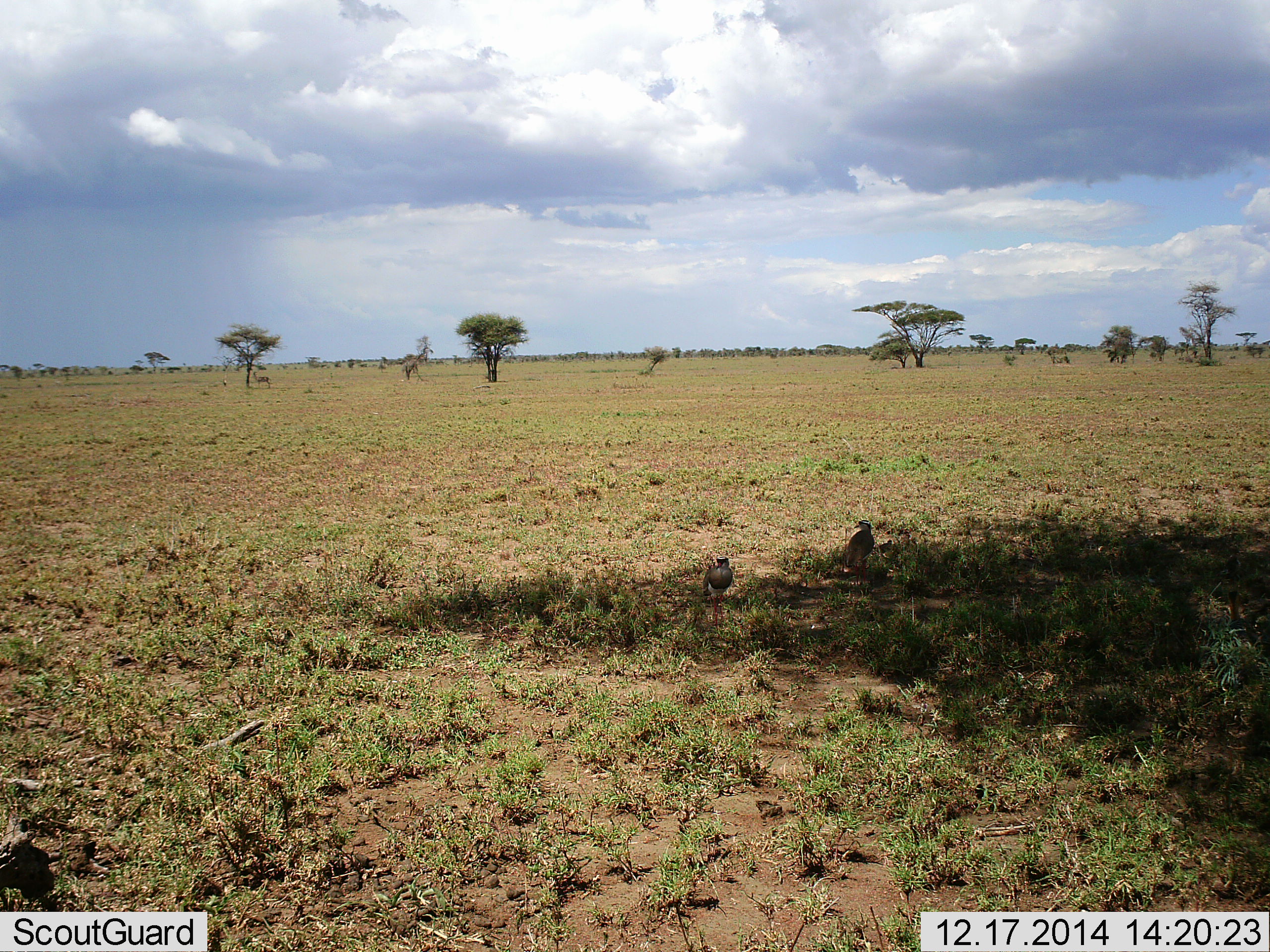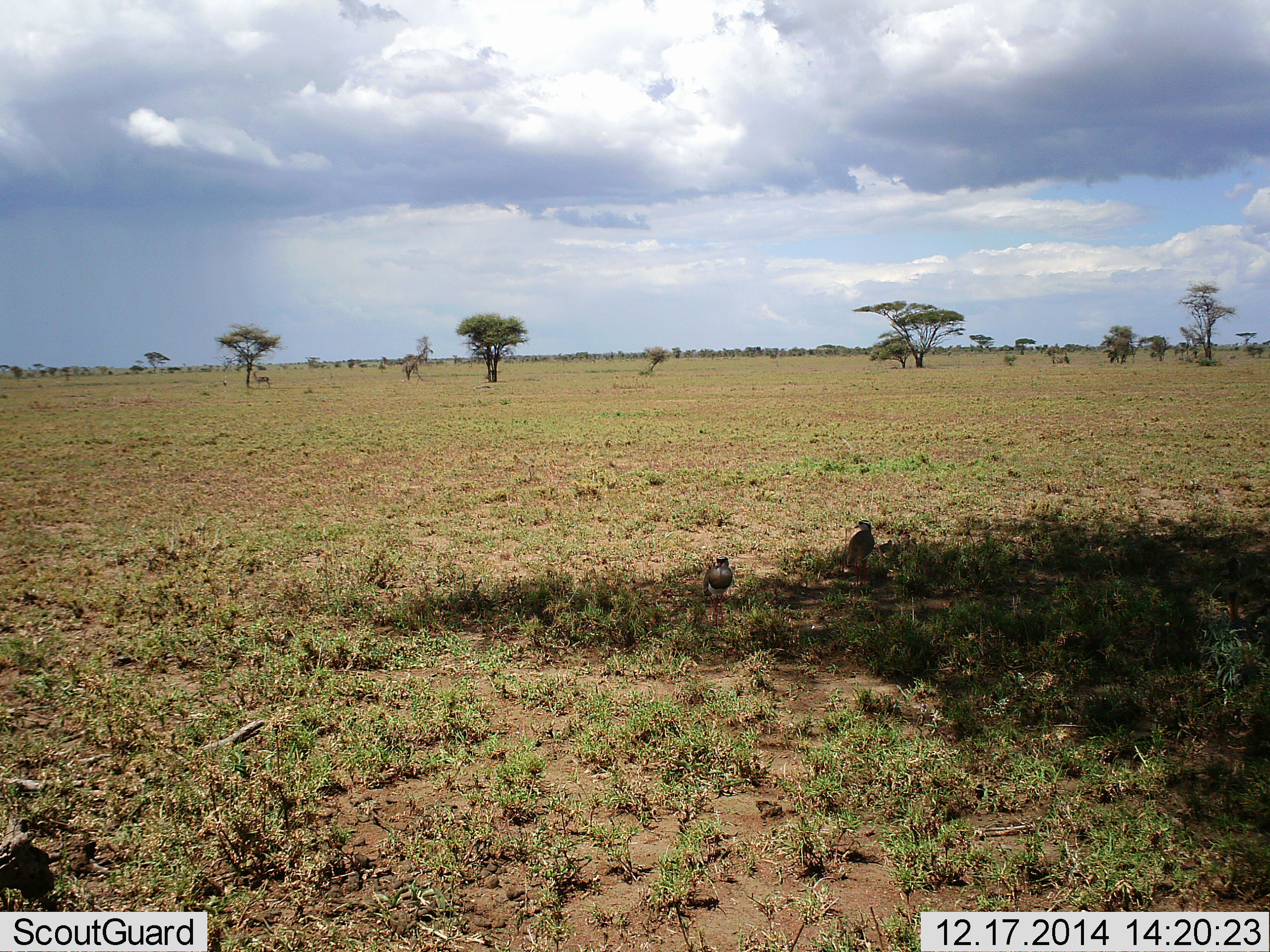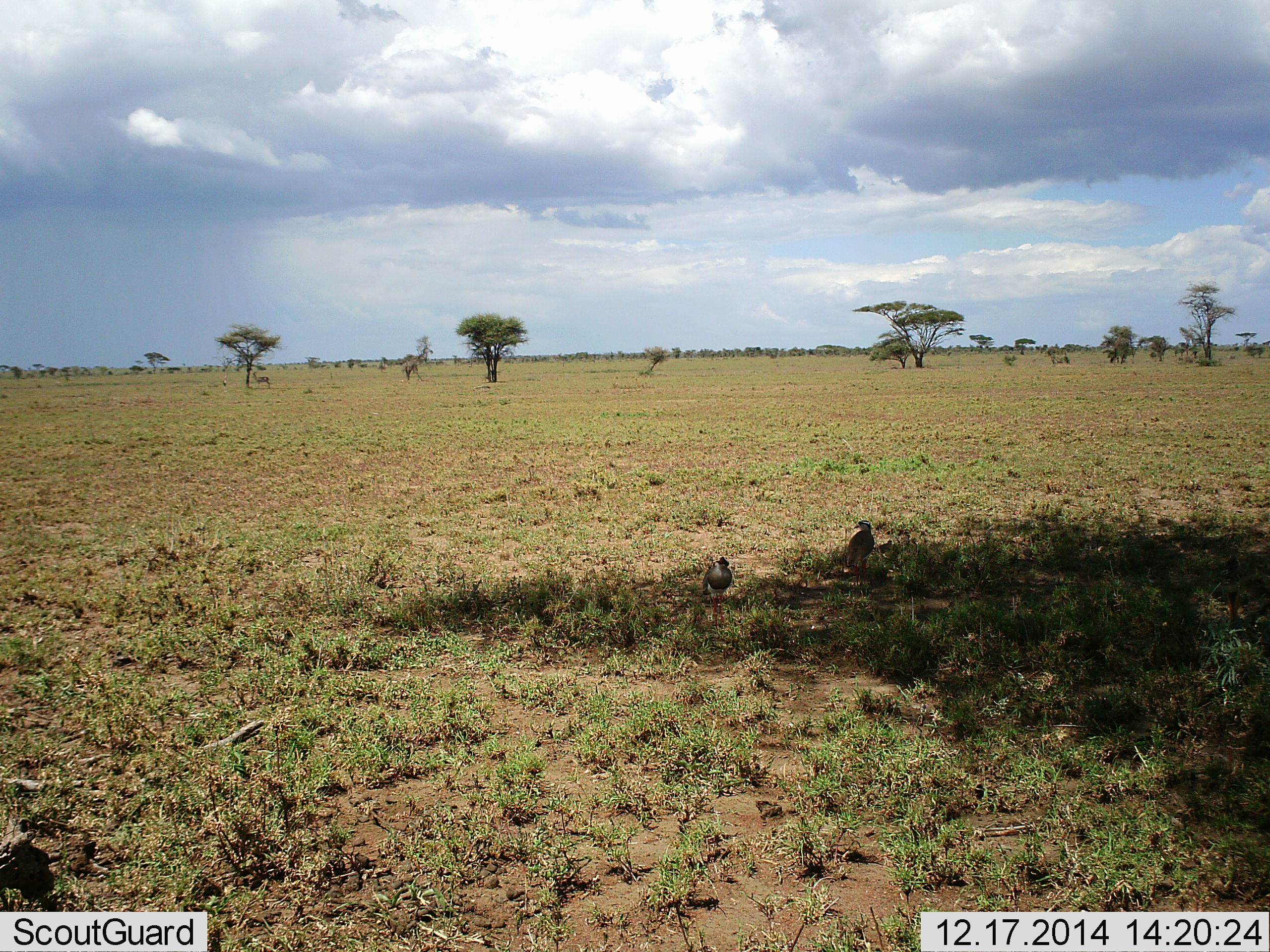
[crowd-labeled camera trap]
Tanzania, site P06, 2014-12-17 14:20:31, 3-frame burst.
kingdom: Animalia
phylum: Chordata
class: Aves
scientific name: Aves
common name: bird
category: otherbird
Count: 2.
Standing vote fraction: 92%.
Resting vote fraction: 8%.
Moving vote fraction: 0%.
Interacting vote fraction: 0%.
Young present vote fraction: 0%.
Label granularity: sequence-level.